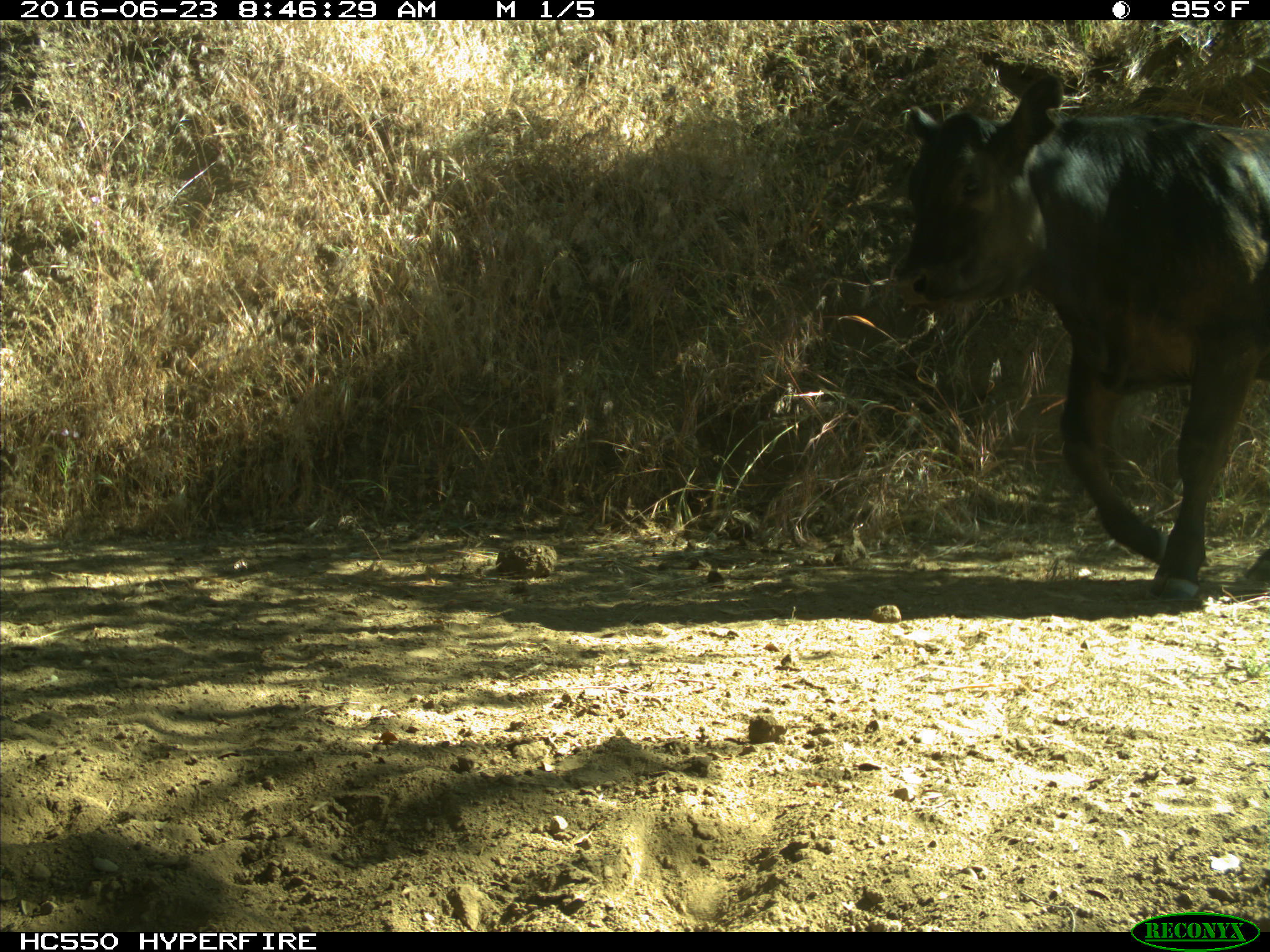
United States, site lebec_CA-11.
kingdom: Animalia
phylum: Chordata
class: Mammalia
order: Artiodactyla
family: Bovidae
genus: Bos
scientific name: Bos taurus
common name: domestic cow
Bos taurus (domestic cow).